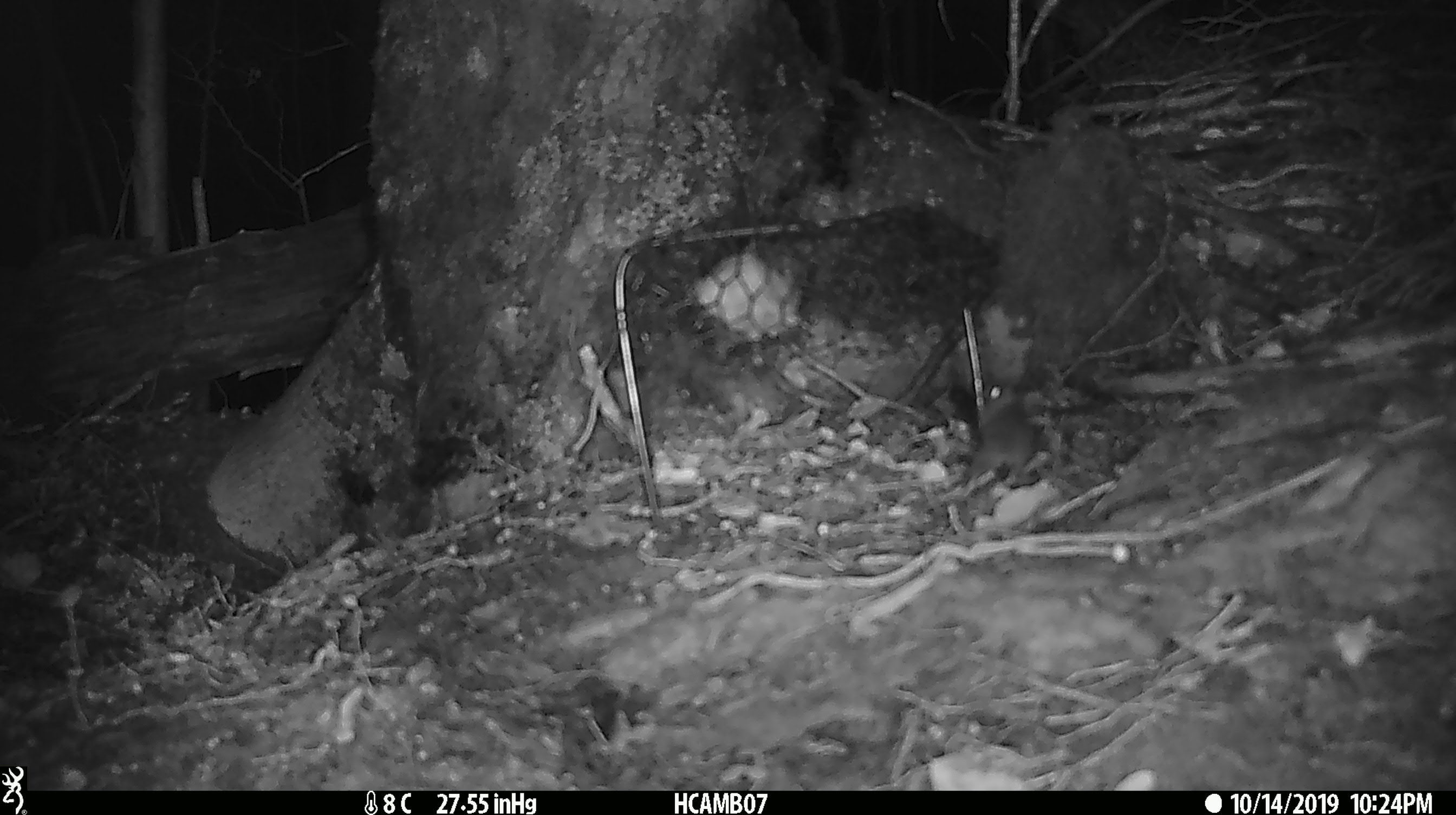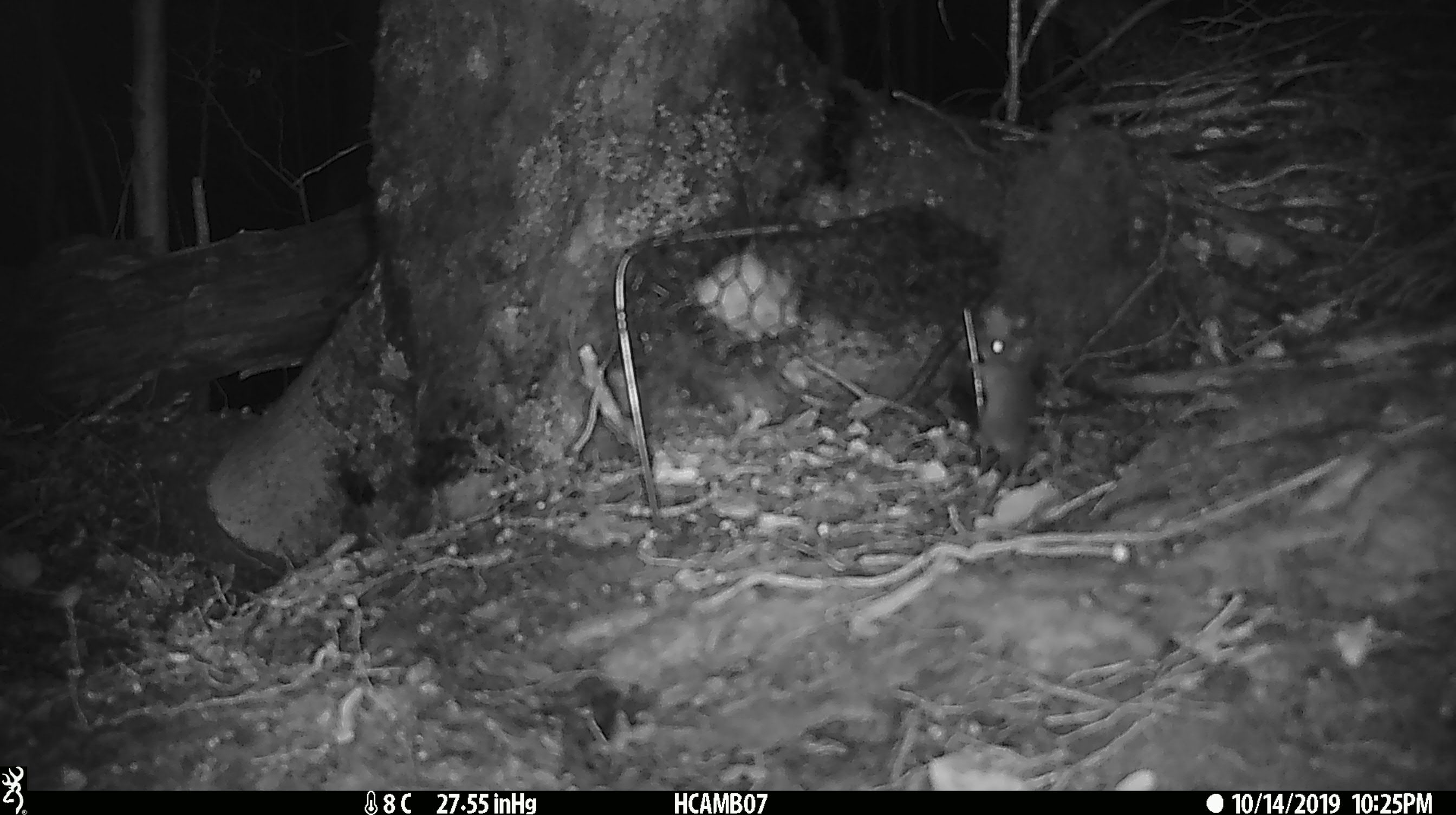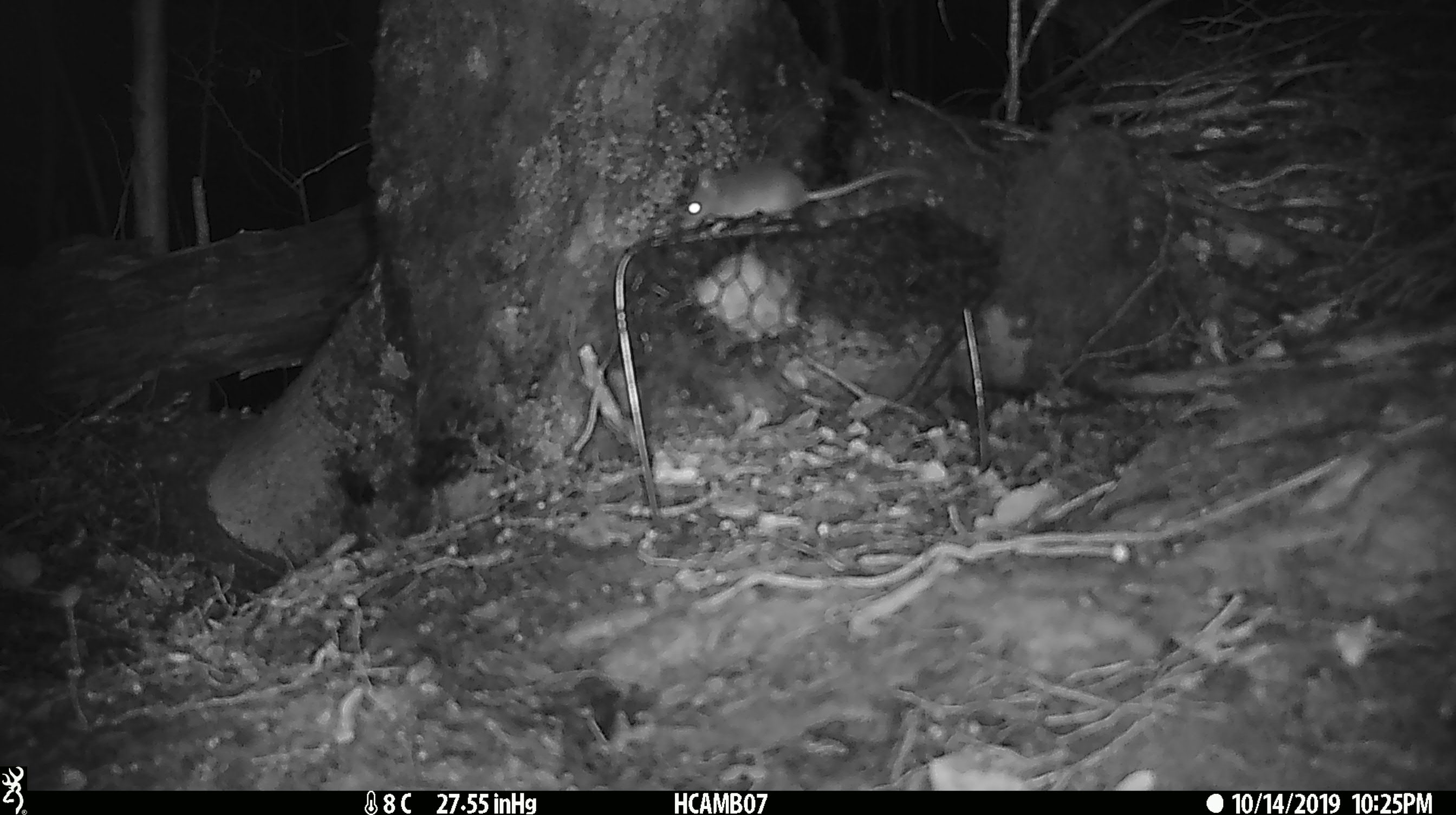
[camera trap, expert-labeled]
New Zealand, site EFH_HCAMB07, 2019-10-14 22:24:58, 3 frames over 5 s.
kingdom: Animalia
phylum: Chordata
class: Mammalia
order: Rodentia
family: Muridae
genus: Mus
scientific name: Mus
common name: mouse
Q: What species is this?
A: Mouse (Mus).